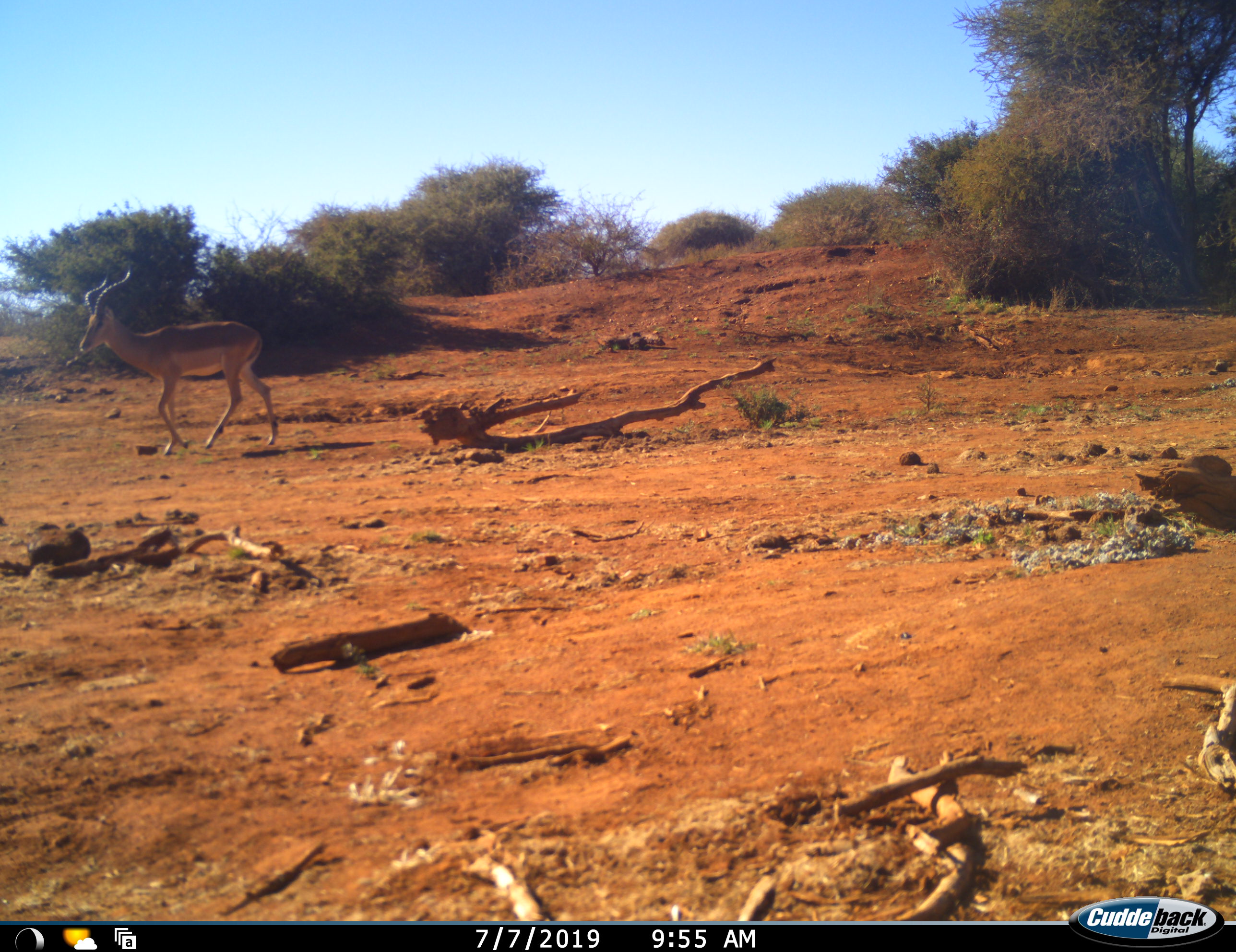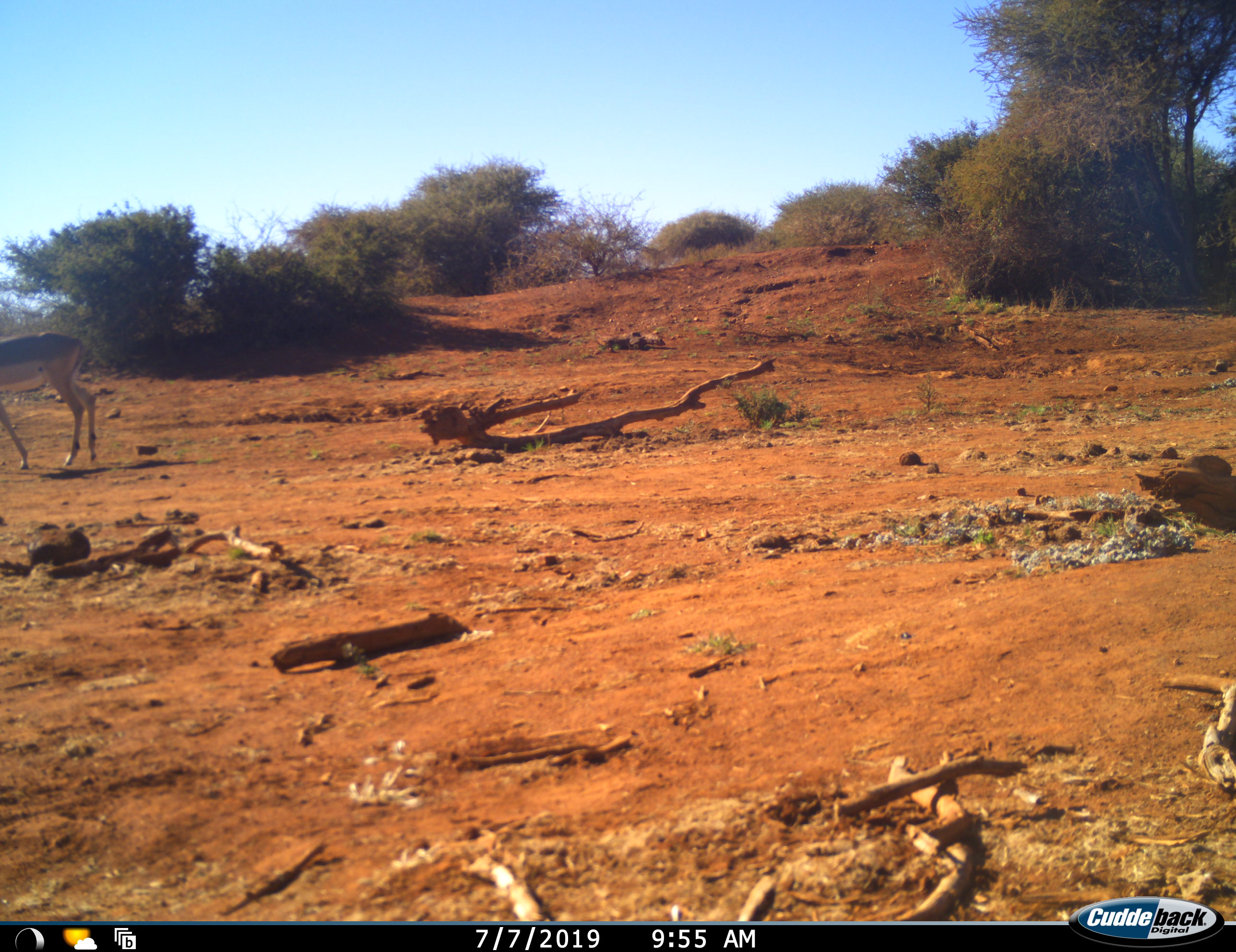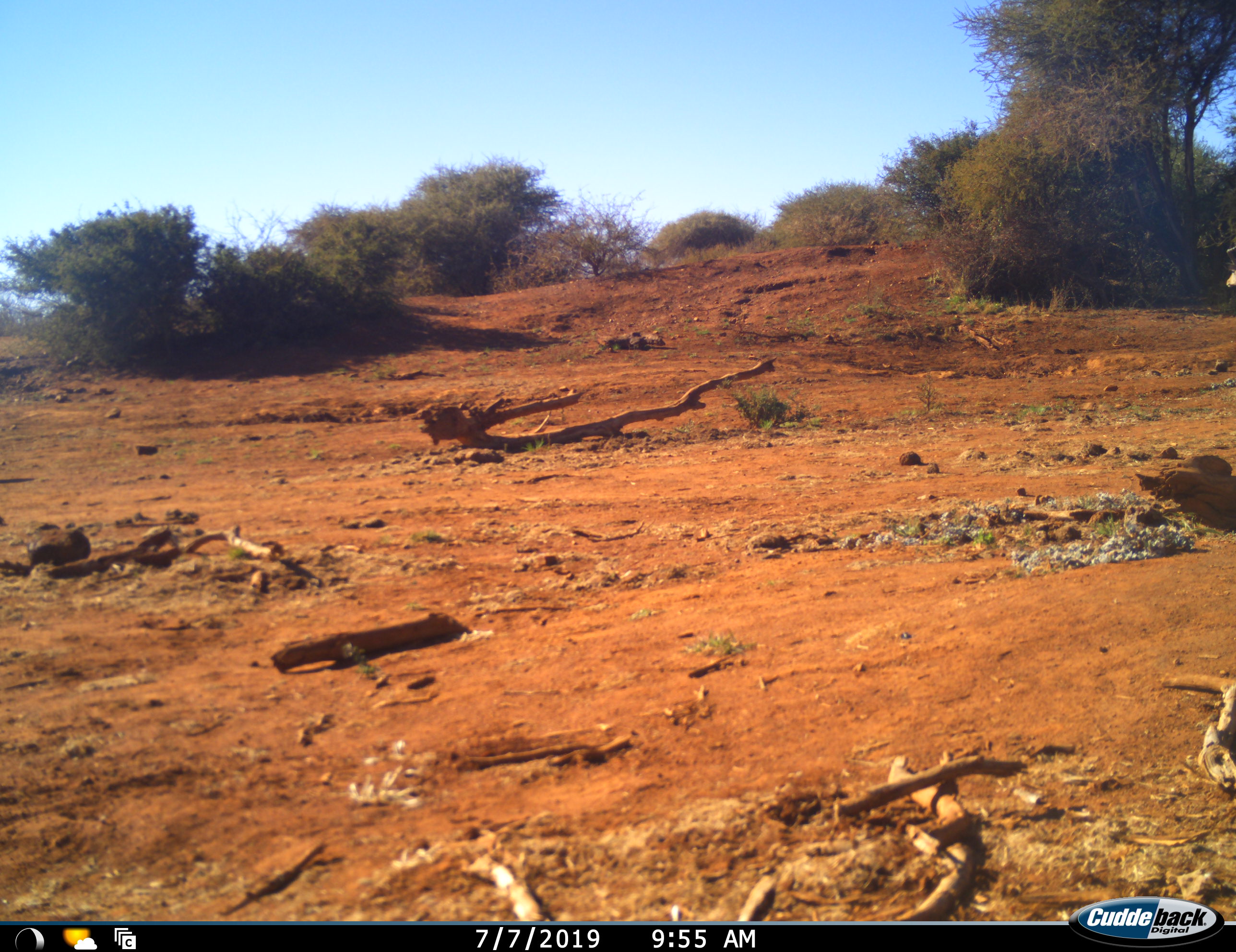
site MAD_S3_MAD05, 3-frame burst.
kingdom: Animalia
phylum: Chordata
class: Mammalia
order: Artiodactyla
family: Bovidae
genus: Aepyceros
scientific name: Aepyceros melampus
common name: impala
Impala (Aepyceros melampus), count 2. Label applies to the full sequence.